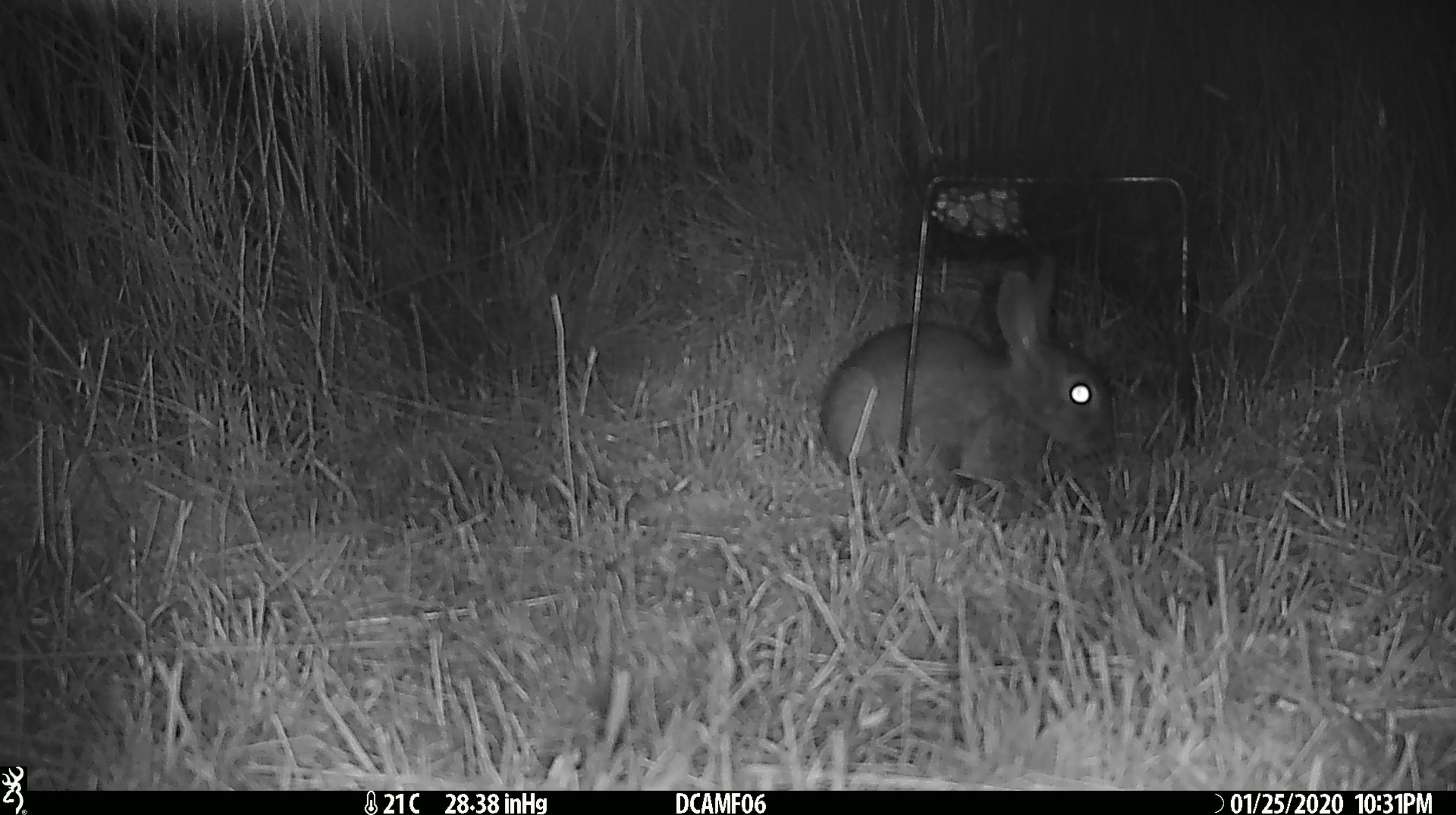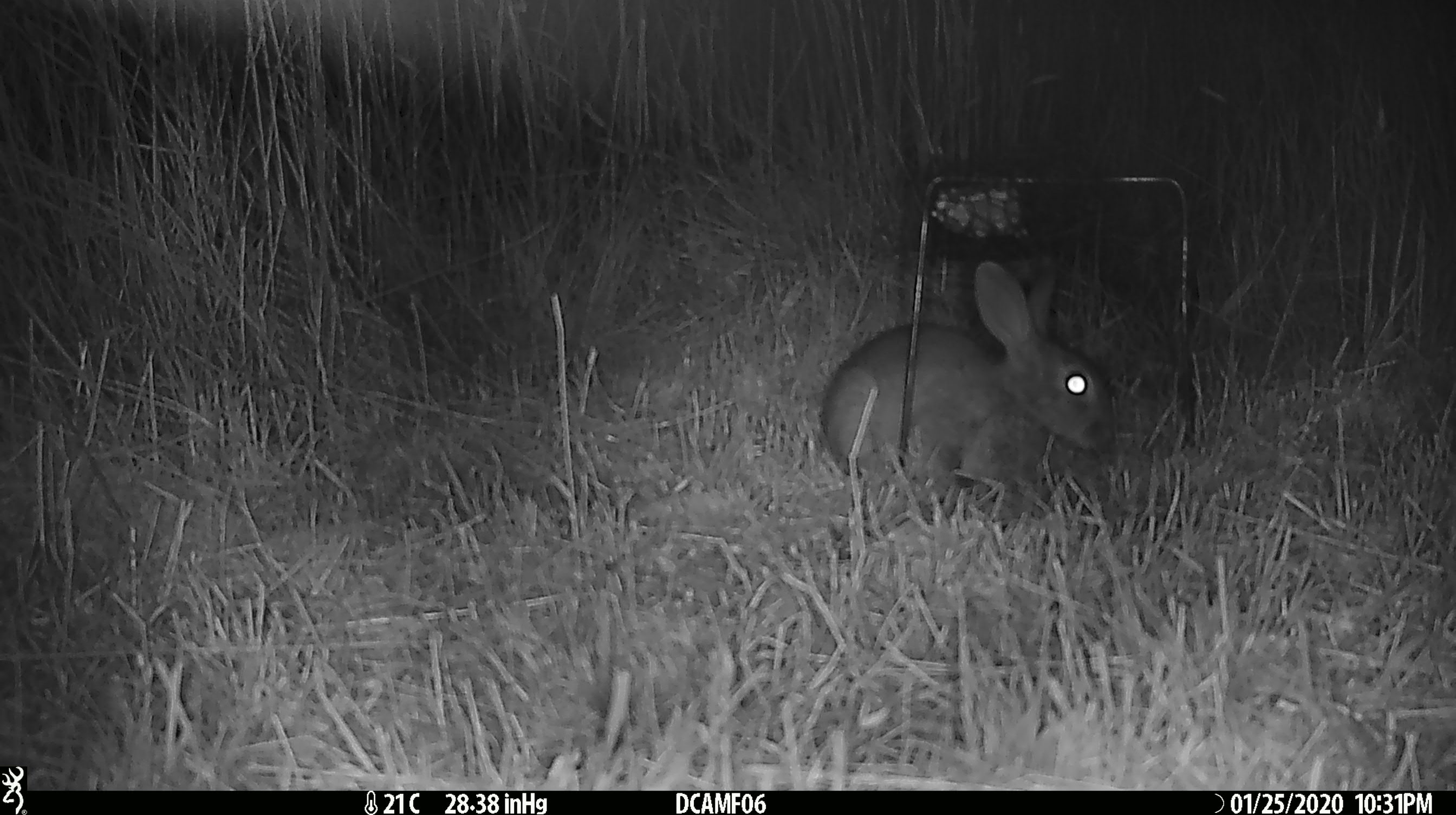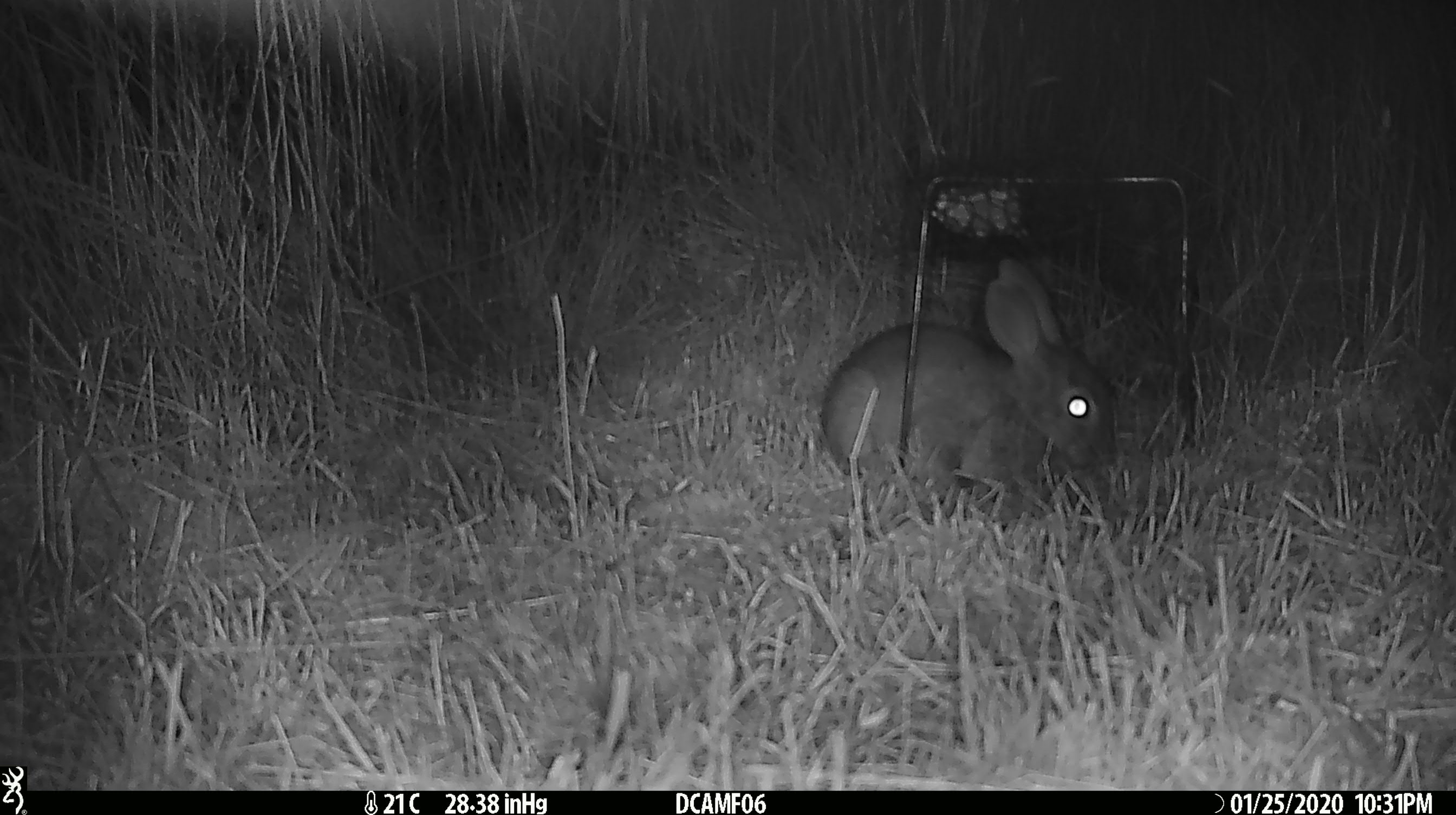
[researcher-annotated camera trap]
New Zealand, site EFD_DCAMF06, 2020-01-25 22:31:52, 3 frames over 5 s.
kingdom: Animalia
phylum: Chordata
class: Mammalia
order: Lagomorpha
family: Leporidae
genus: Oryctolagus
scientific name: Oryctolagus cuniculus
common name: european rabbit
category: rabbit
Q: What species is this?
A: Rabbit (european rabbit) (Oryctolagus cuniculus).